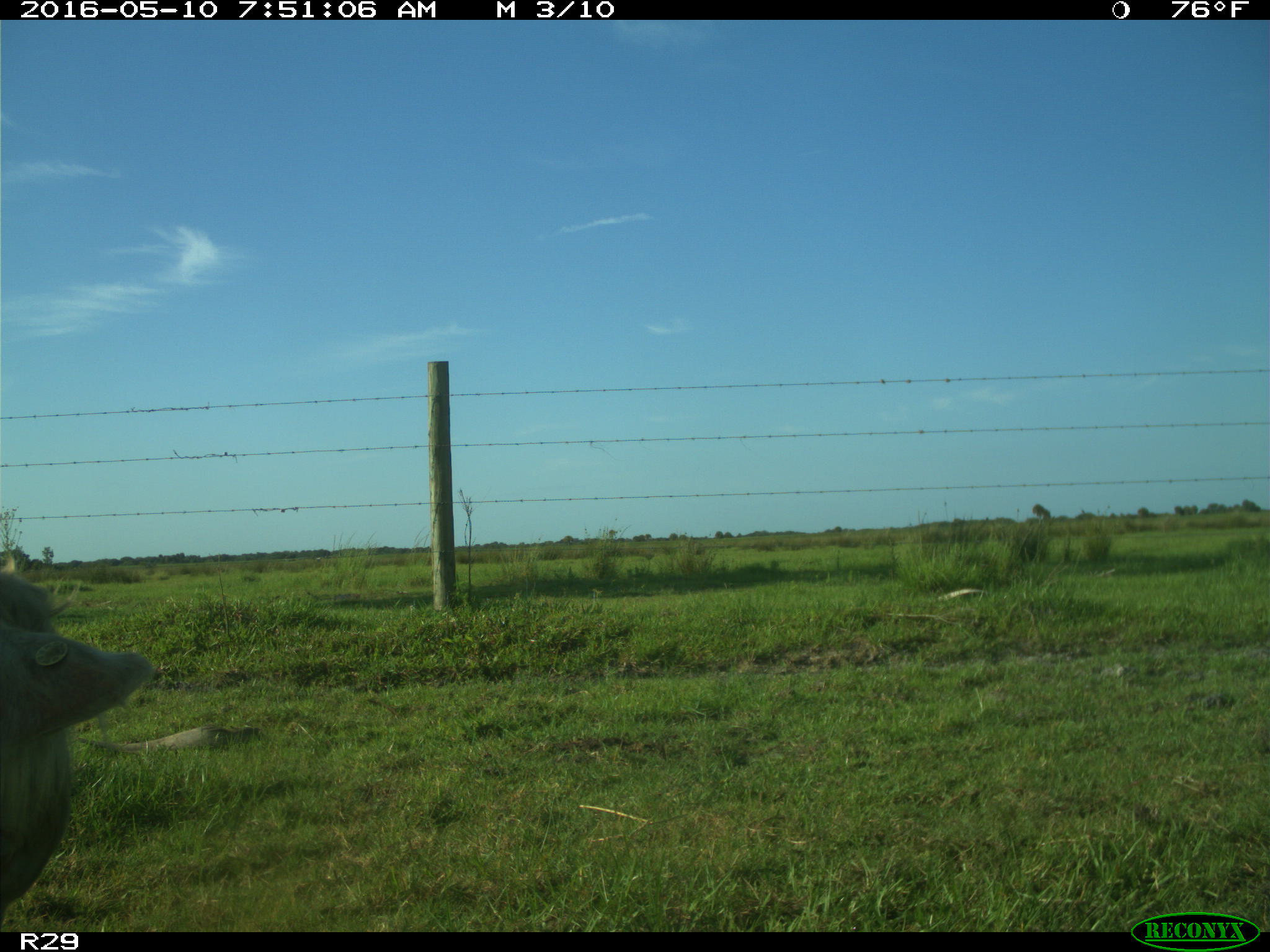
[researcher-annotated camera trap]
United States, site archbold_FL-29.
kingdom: Animalia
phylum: Chordata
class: Mammalia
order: Artiodactyla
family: Bovidae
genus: Bos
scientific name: Bos taurus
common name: domestic cow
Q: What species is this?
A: Bos taurus (domestic cow).